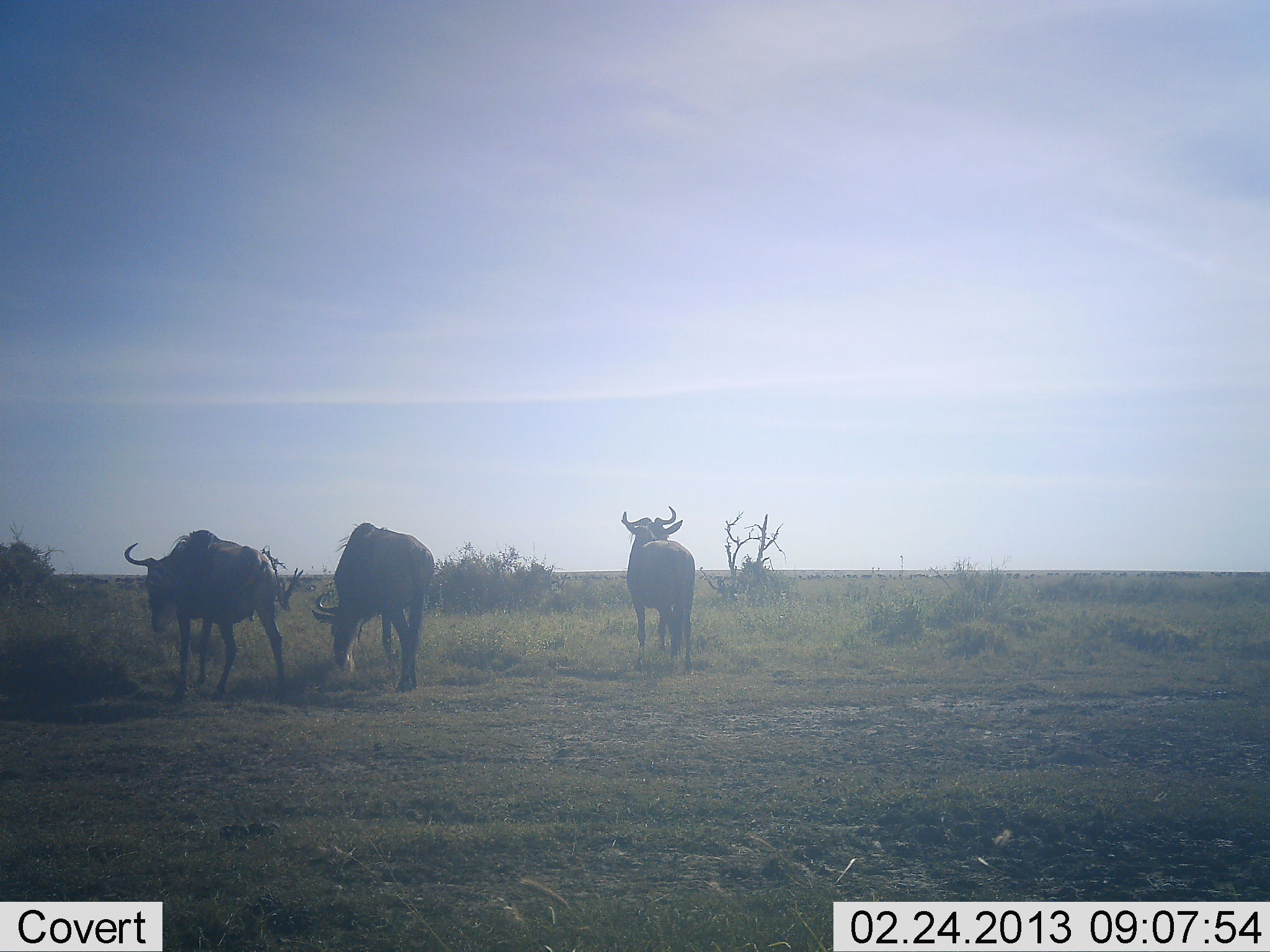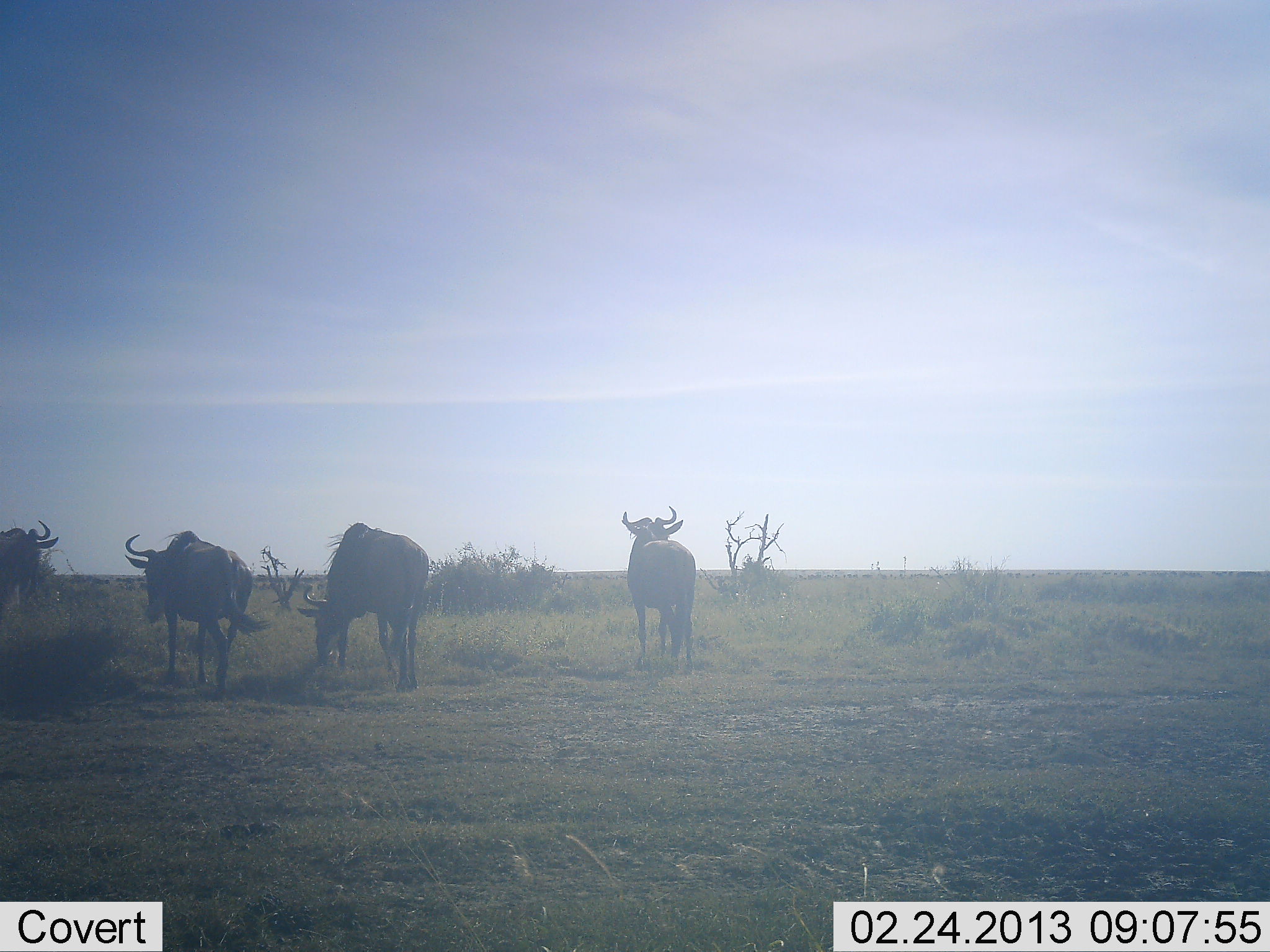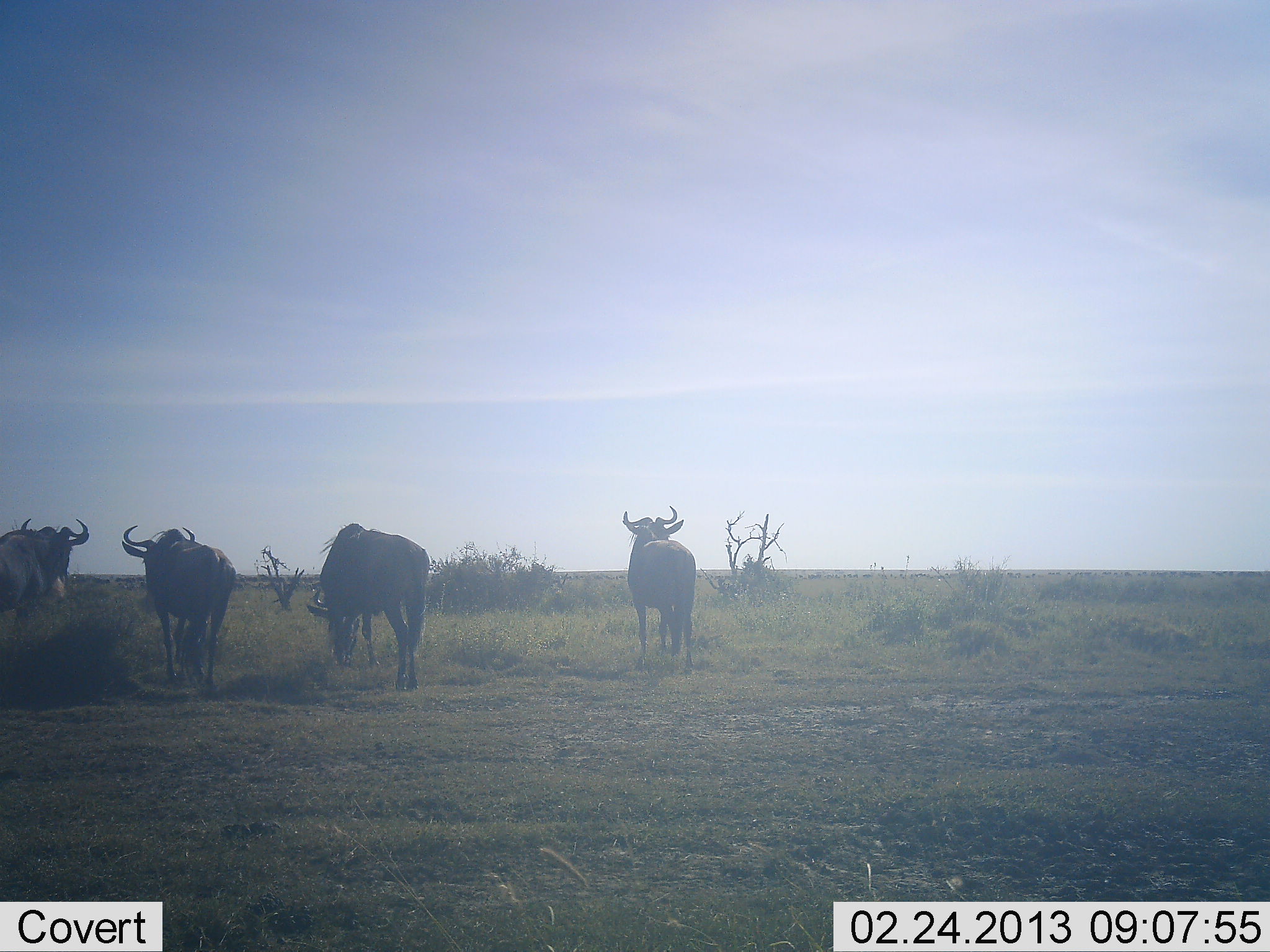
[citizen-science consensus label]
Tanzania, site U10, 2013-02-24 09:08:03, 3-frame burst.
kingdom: Animalia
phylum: Chordata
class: Mammalia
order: Artiodactyla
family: Bovidae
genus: Connochaetes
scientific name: Connochaetes taurinus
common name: blue wildebeest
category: wildebeest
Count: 4.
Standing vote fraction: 88%.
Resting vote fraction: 0%.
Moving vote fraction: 28%.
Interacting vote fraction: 0%.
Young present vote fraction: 0%.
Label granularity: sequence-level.